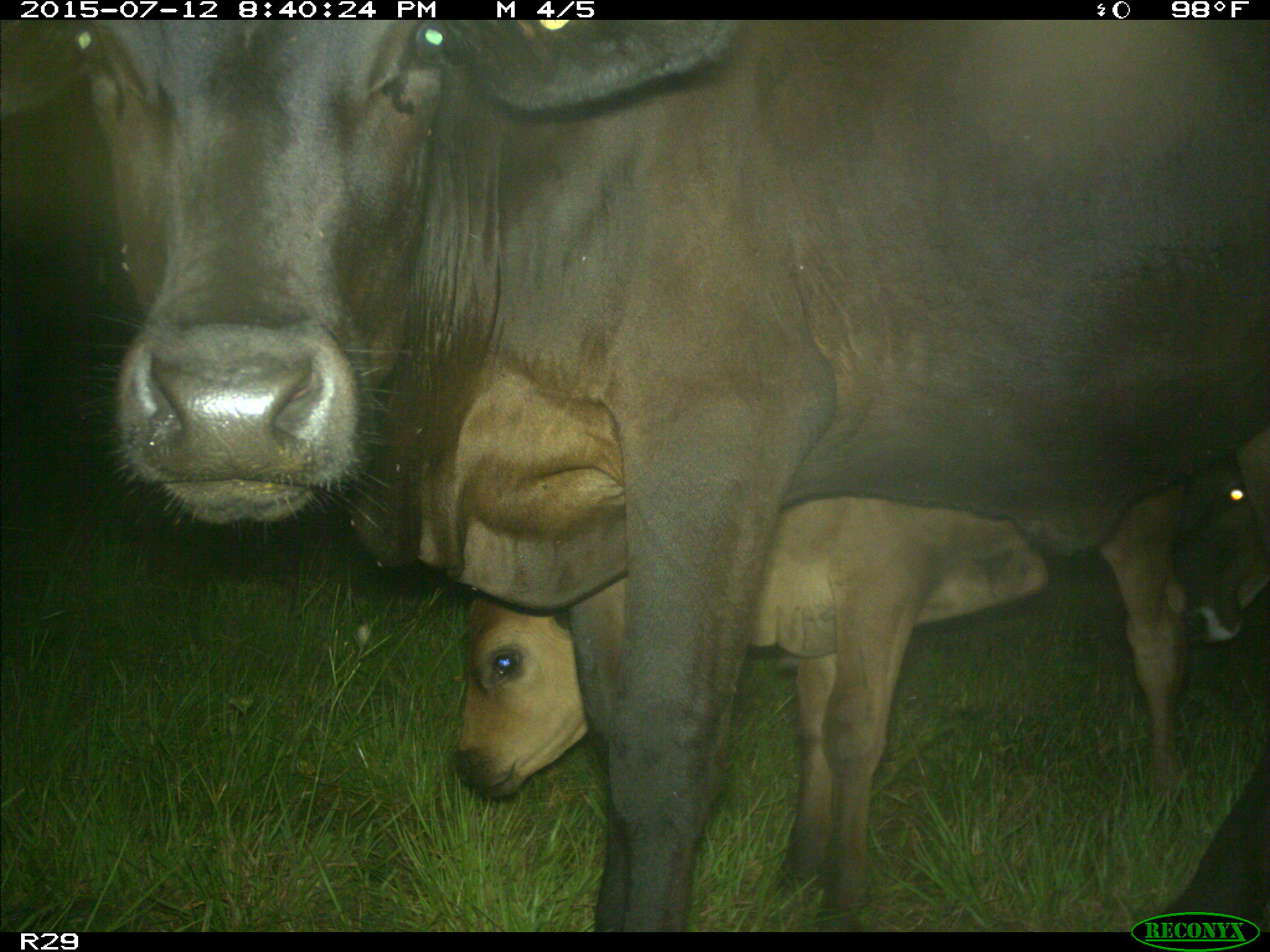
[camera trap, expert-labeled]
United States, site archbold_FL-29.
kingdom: Animalia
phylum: Chordata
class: Mammalia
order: Artiodactyla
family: Bovidae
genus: Bos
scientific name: Bos taurus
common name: domestic cow